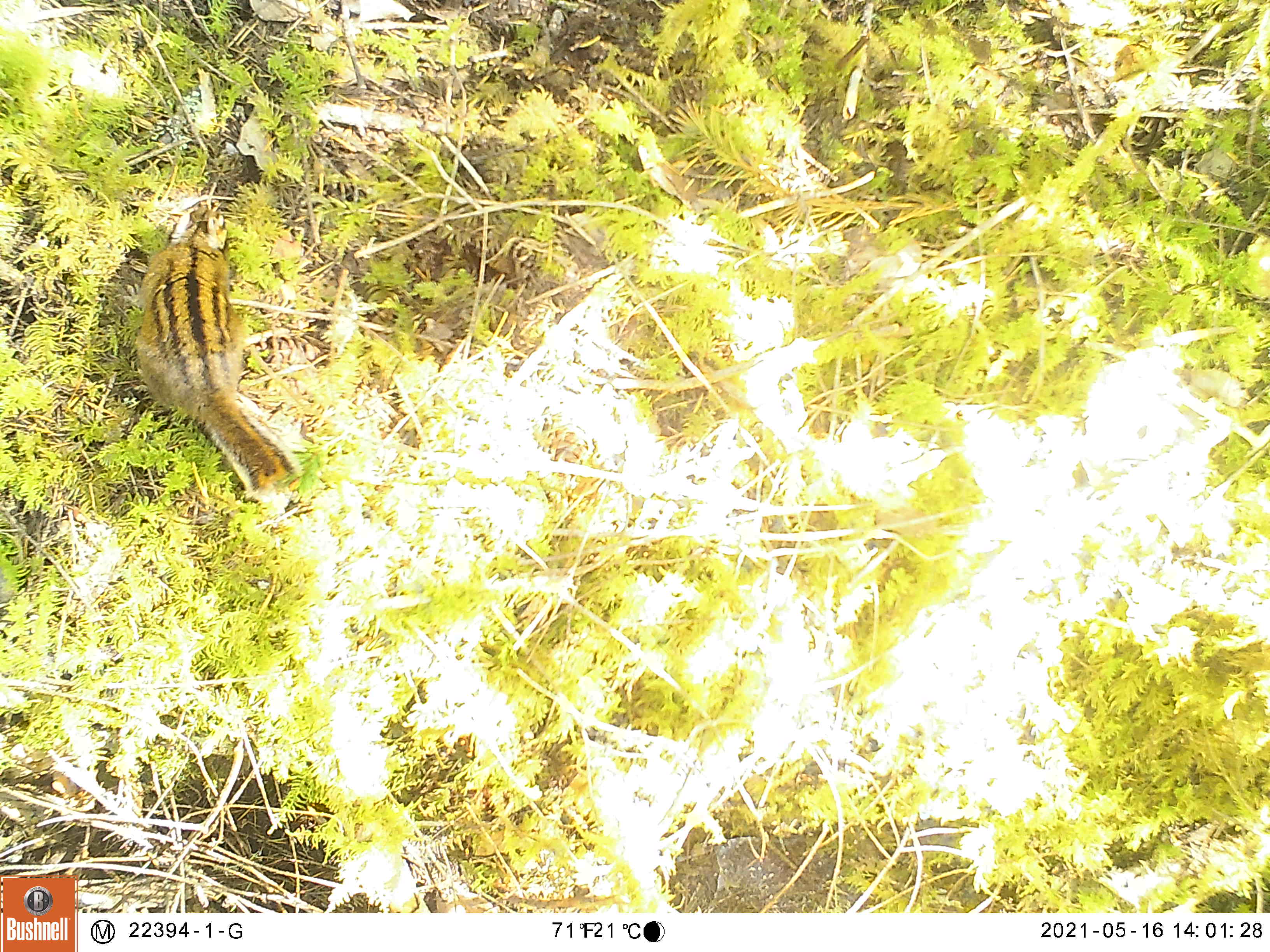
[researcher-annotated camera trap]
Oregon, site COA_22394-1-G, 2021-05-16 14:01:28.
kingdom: Animalia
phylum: Chordata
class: Mammalia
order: Rodentia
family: Sciuridae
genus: Neotamias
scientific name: Neotamias townsendii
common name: townsend's chipmunk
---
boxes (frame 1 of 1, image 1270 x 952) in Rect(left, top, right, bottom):
townsend's chipmunk: Rect(93, 157, 337, 534)